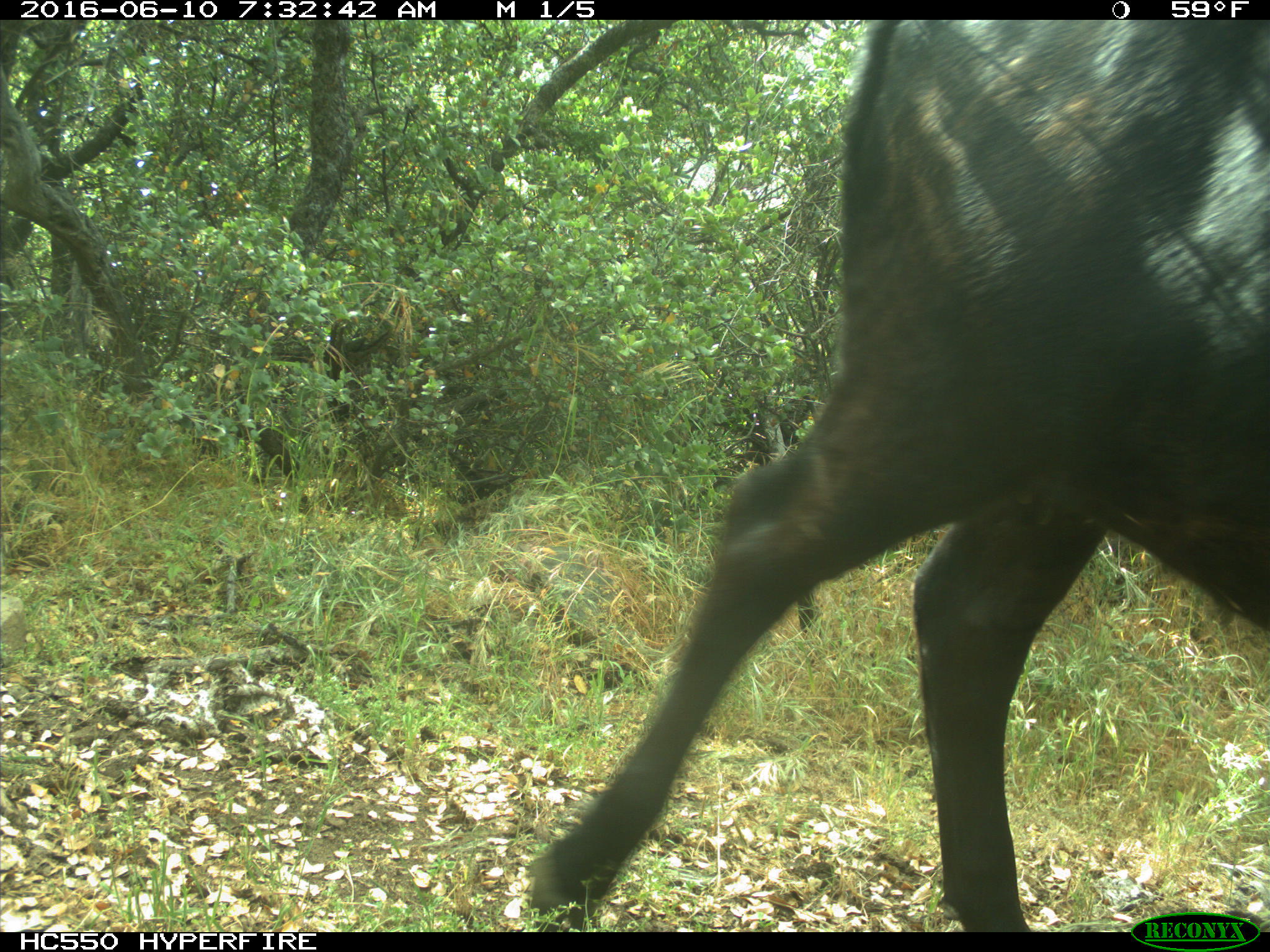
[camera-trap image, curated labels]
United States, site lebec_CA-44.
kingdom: Animalia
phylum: Chordata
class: Mammalia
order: Artiodactyla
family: Bovidae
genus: Bos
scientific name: Bos taurus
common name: domestic cow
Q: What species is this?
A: Bos taurus (domestic cow).